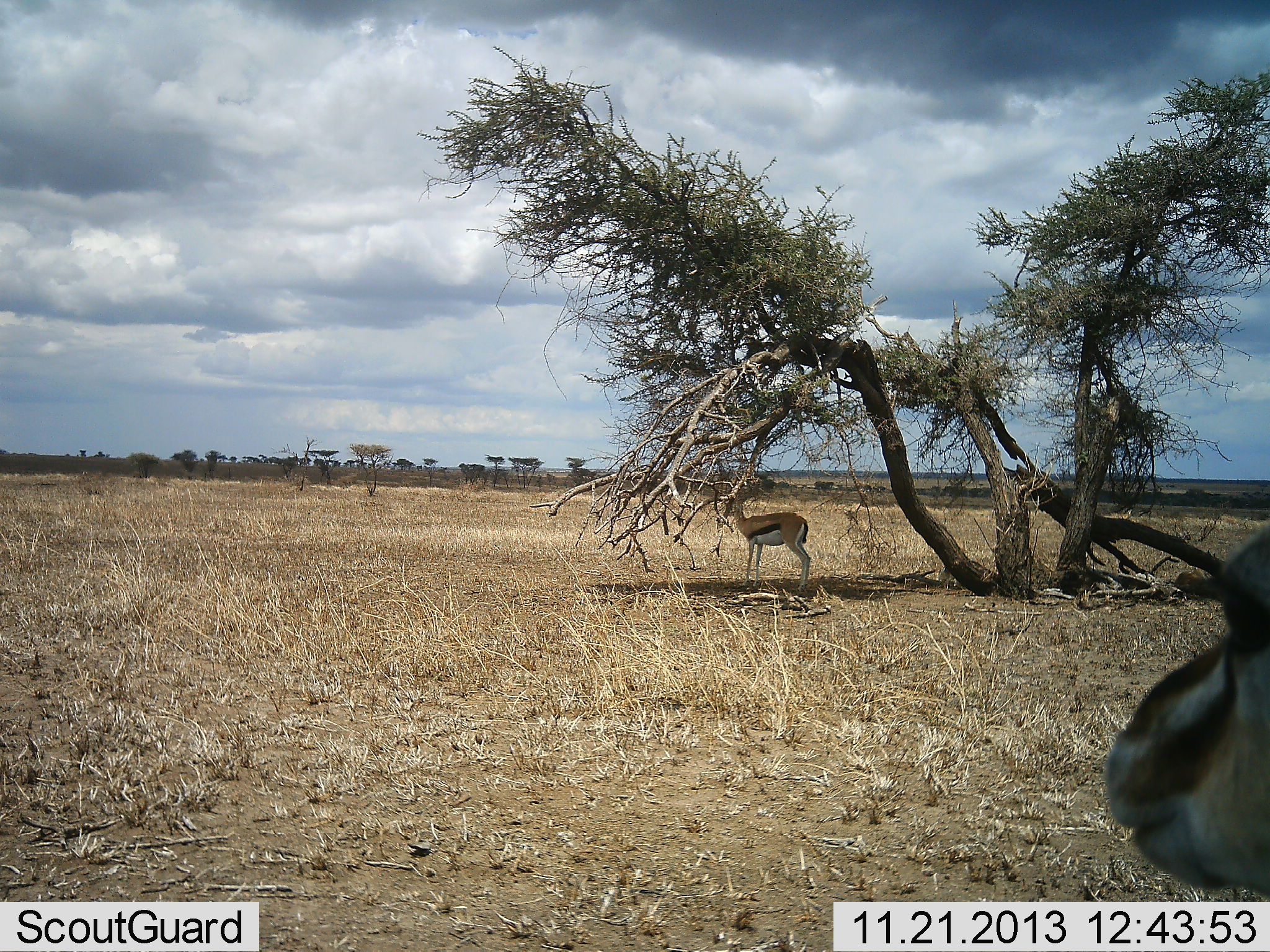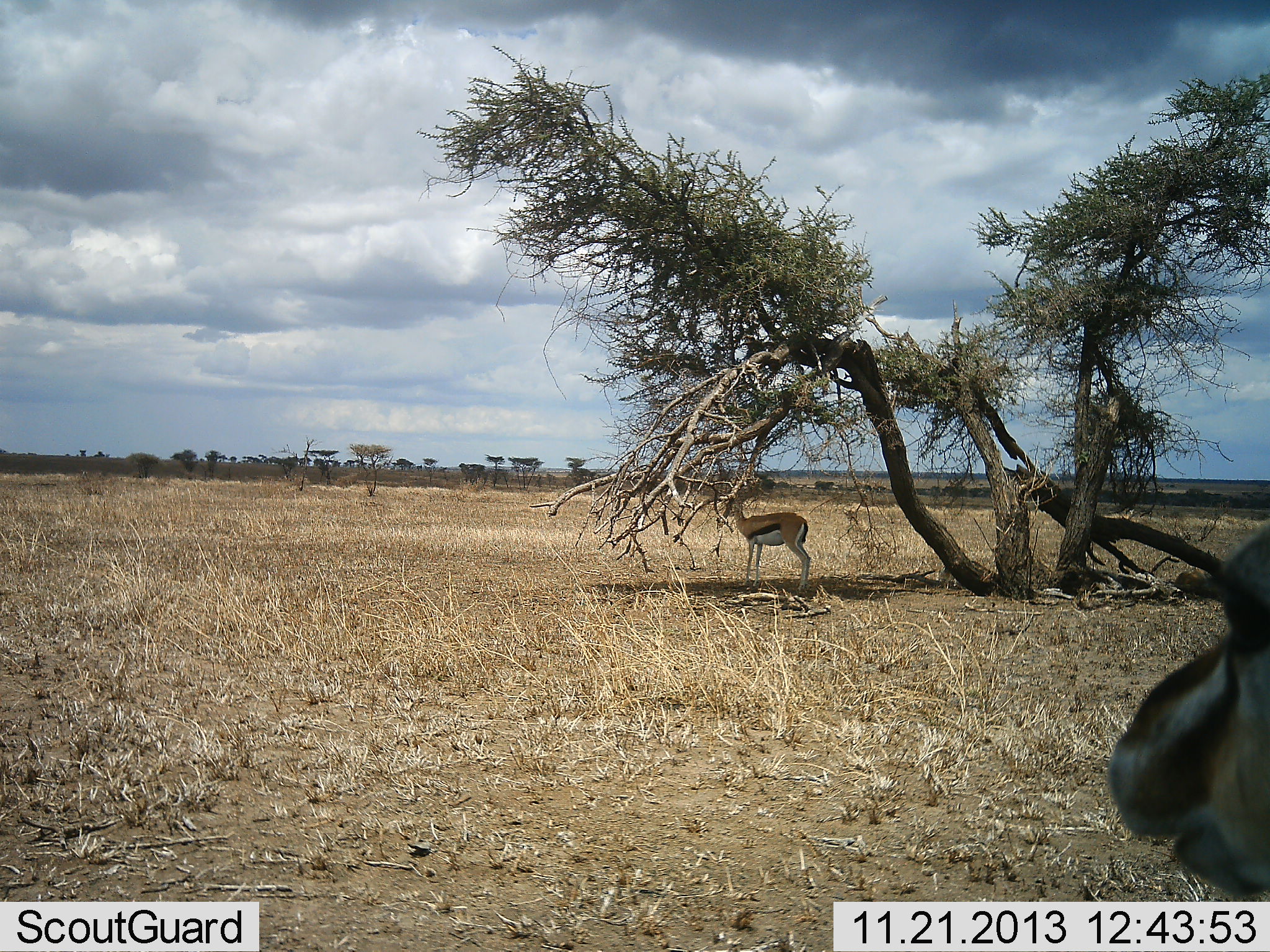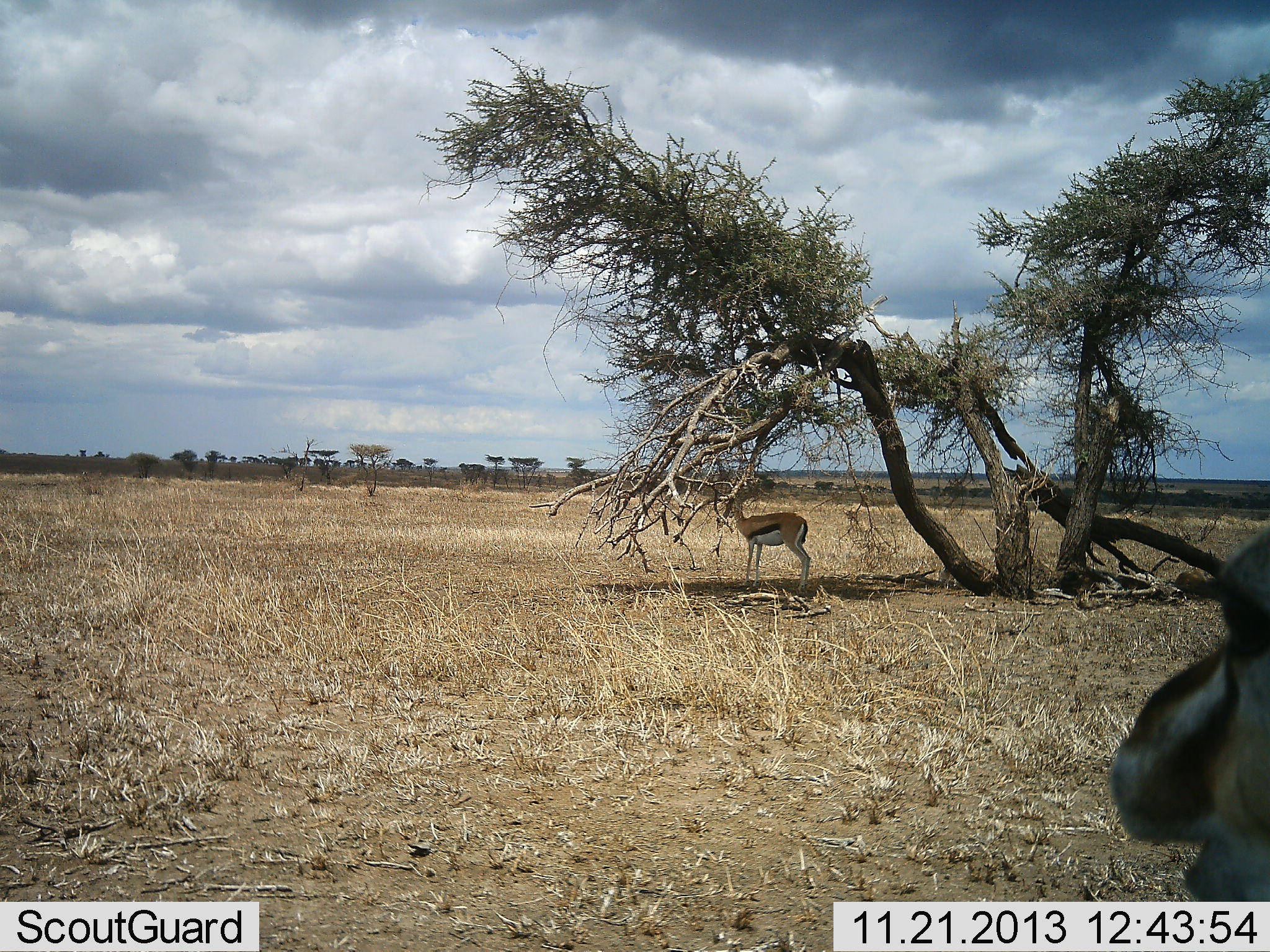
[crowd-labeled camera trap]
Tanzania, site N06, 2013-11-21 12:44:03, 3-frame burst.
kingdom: Animalia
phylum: Chordata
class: Mammalia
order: Artiodactyla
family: Bovidae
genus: Eudorcas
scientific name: Eudorcas thomsonii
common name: thomson's gazelle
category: gazellethomsons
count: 2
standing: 90%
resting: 0%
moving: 0%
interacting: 0%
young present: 0%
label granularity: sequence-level